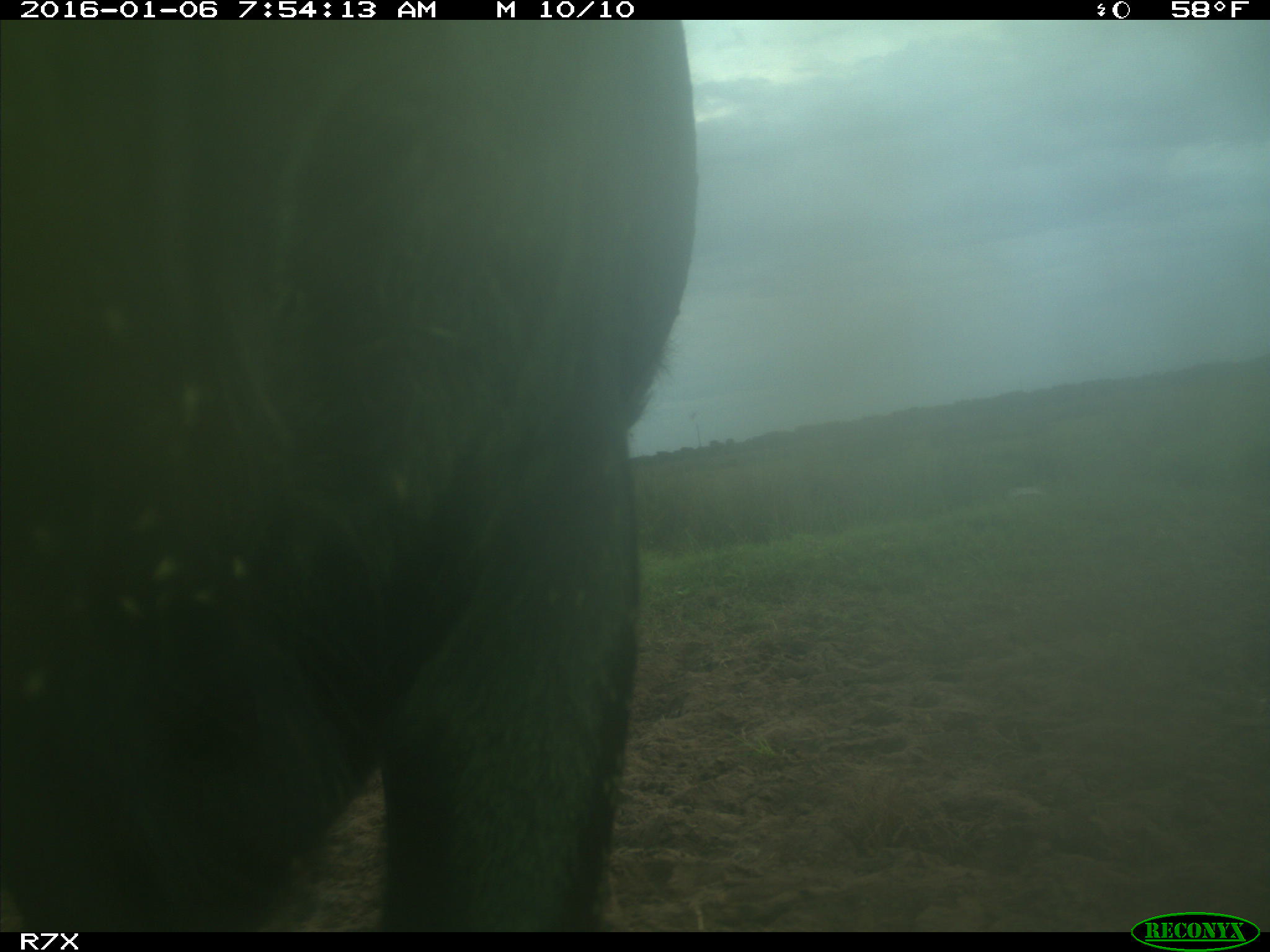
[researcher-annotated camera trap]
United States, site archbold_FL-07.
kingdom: Animalia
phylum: Chordata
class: Mammalia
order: Artiodactyla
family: Bovidae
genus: Bos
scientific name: Bos taurus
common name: domestic cow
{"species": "Bos taurus (domestic cow)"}